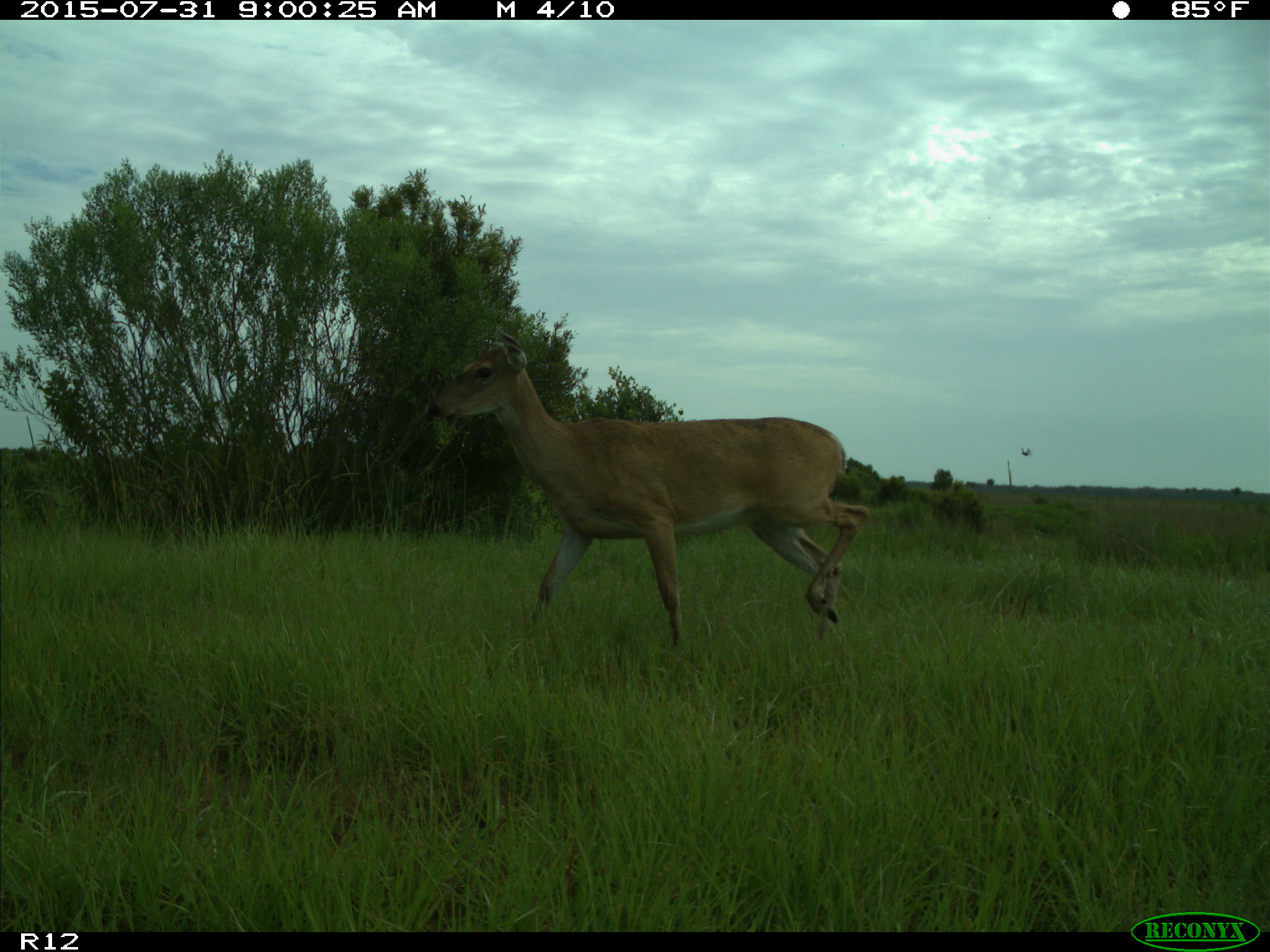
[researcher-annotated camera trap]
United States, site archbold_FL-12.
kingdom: Animalia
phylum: Chordata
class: Mammalia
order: Artiodactyla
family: Cervidae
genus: Odocoileus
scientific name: Odocoileus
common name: deer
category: unidentified deer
Unidentified deer (deer) (Odocoileus).